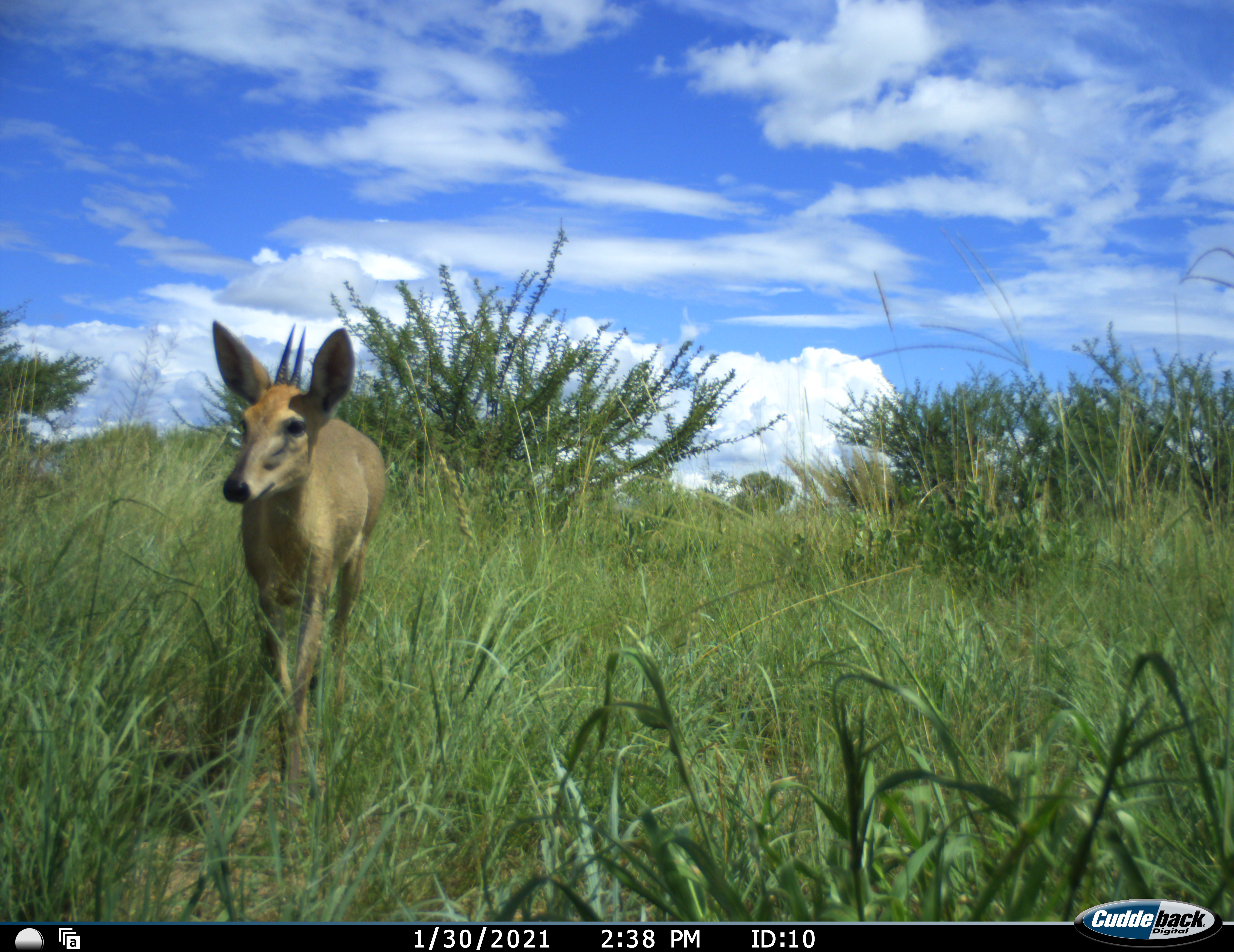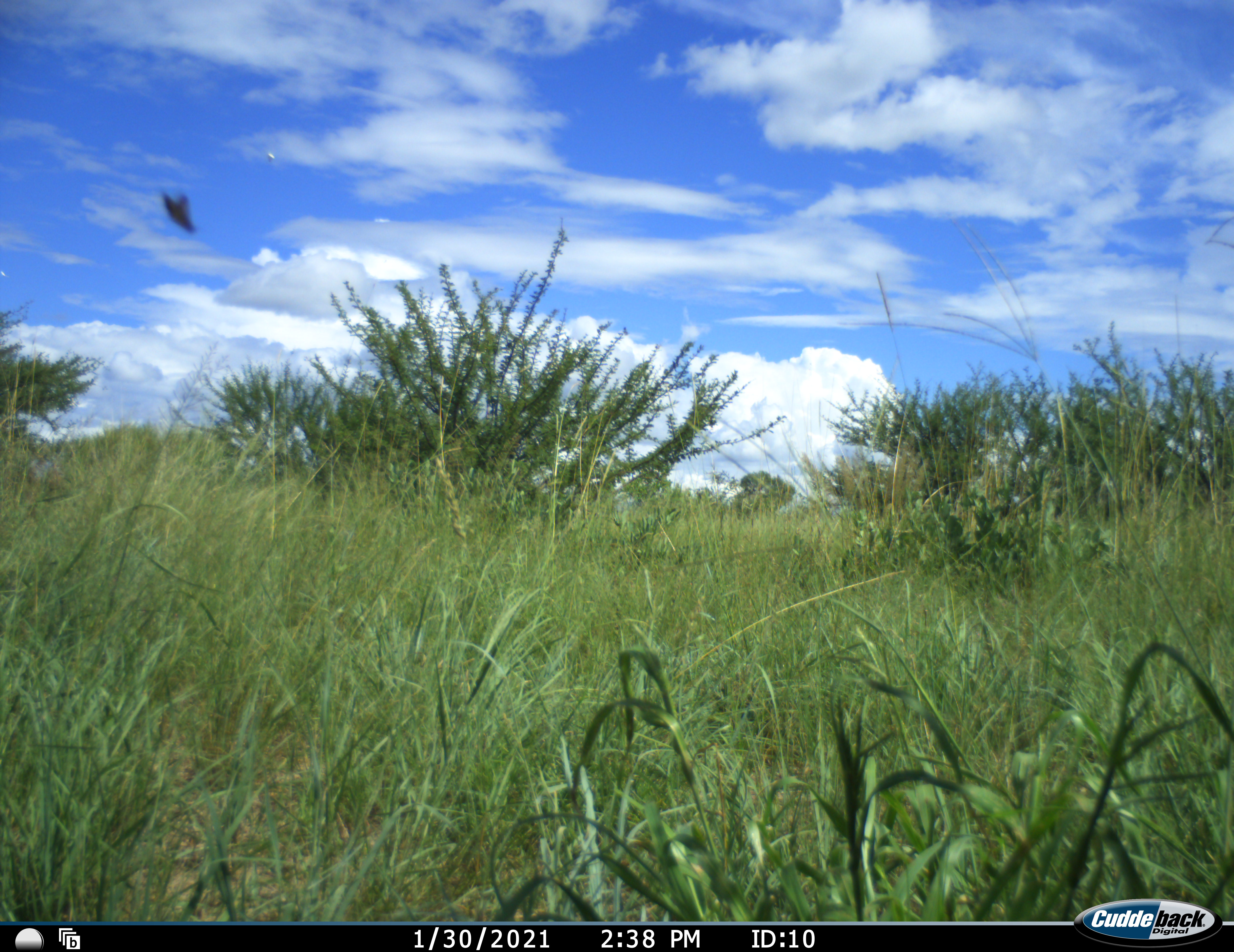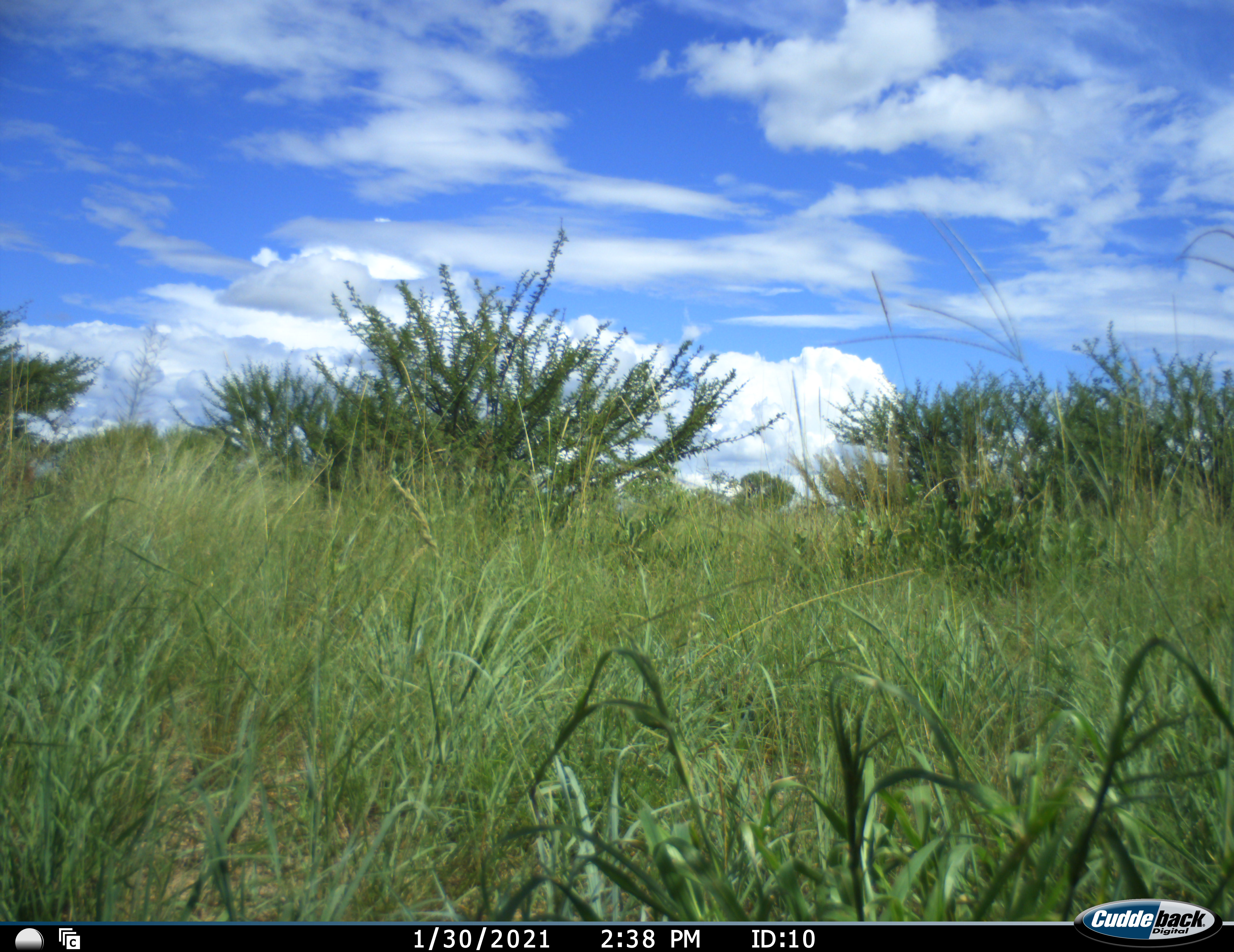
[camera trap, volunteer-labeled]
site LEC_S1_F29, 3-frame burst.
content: unidentified animal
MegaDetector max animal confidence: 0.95